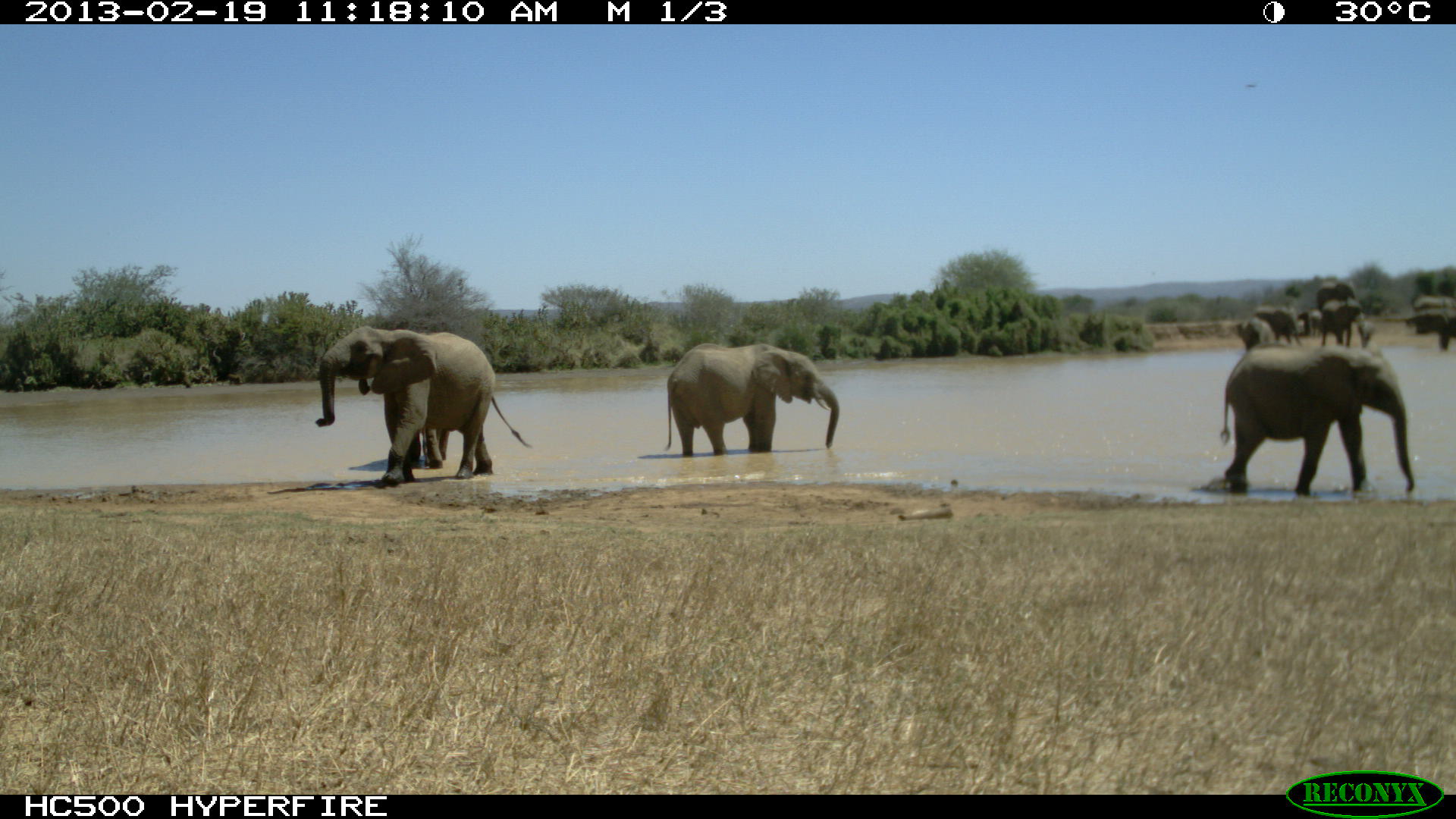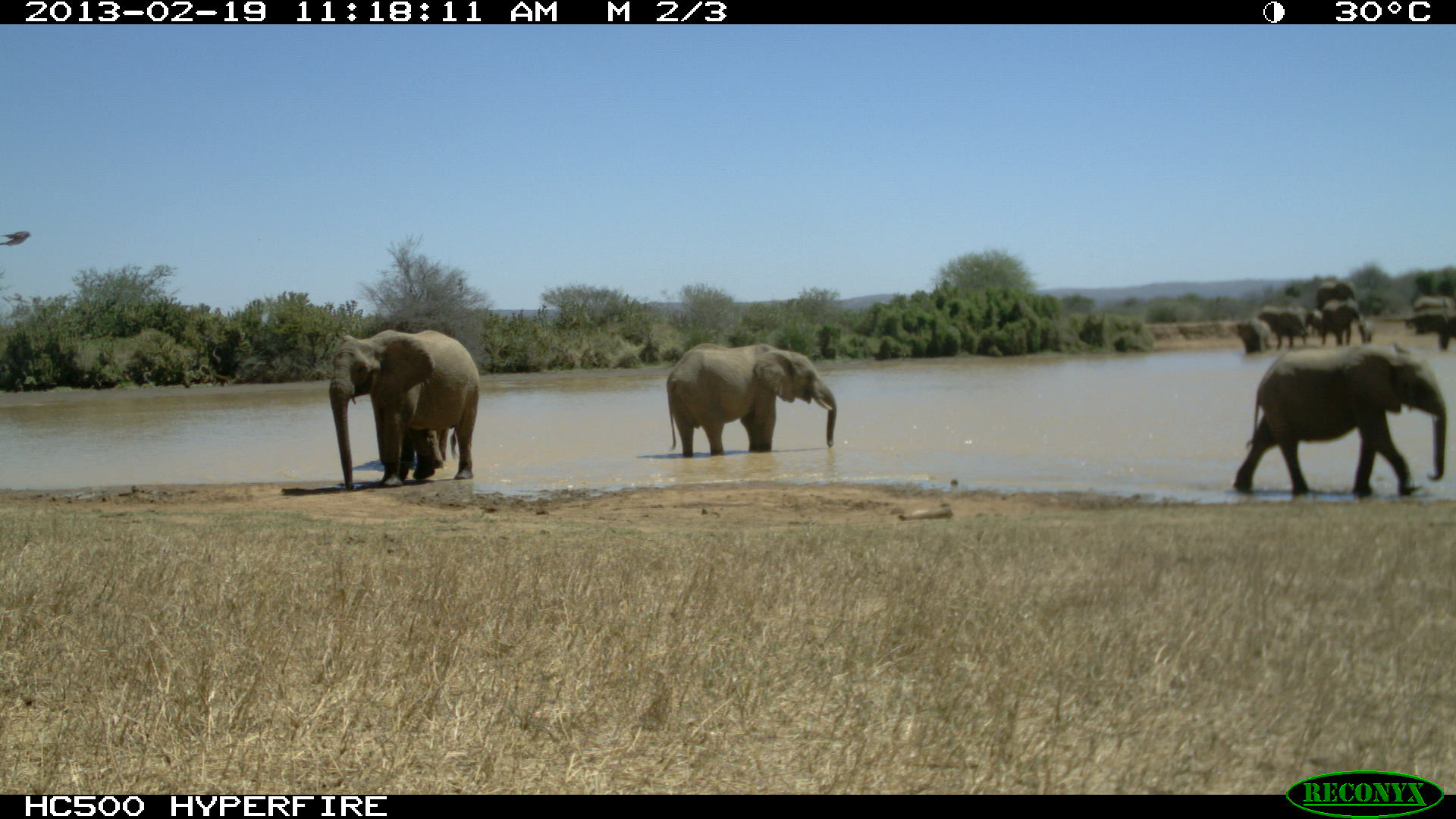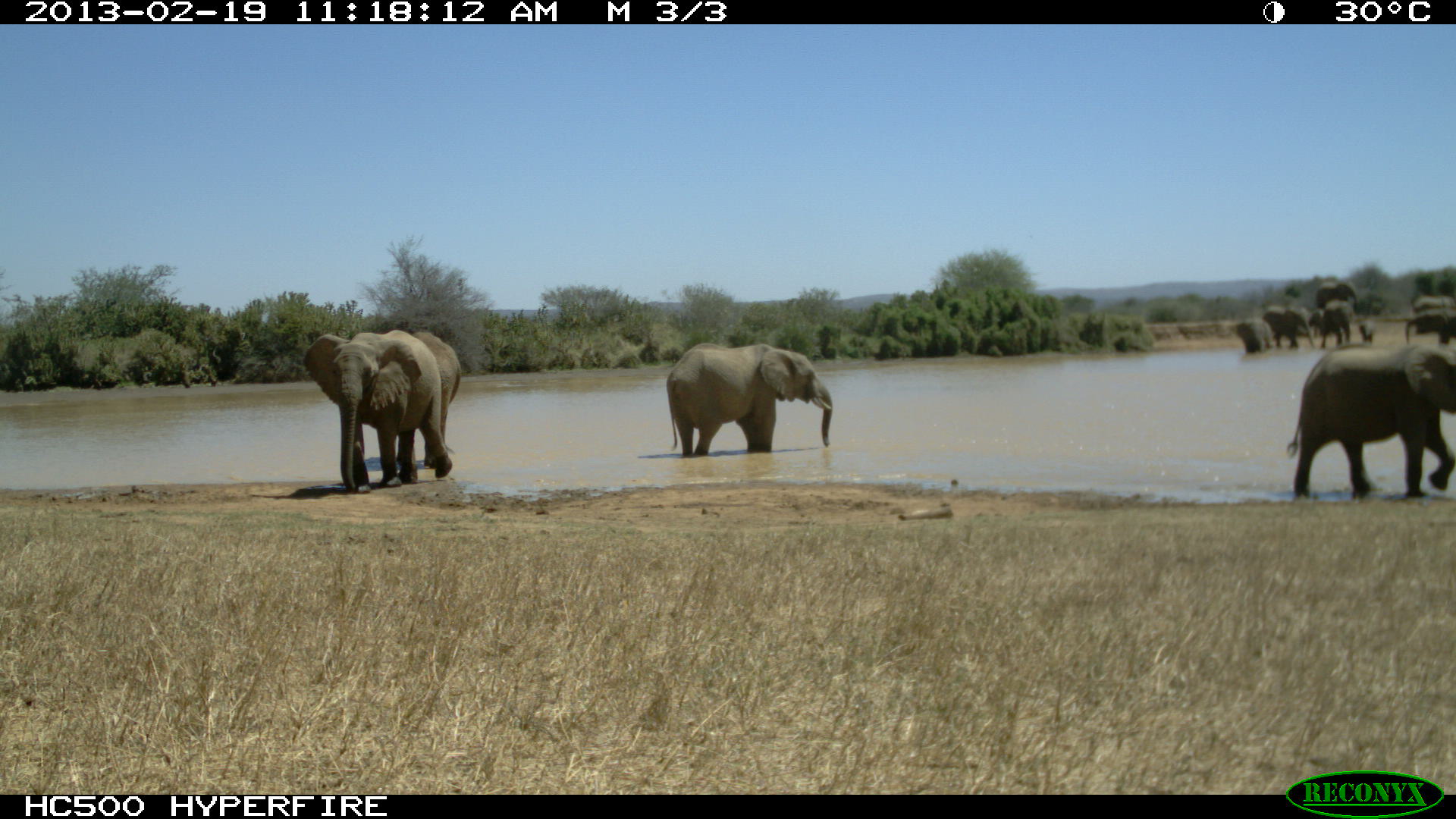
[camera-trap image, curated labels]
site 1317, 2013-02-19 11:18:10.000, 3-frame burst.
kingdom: Animalia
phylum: Chordata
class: Mammalia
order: Proboscidea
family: Elephantidae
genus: Loxodonta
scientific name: Loxodonta africana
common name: african bush elephant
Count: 12.